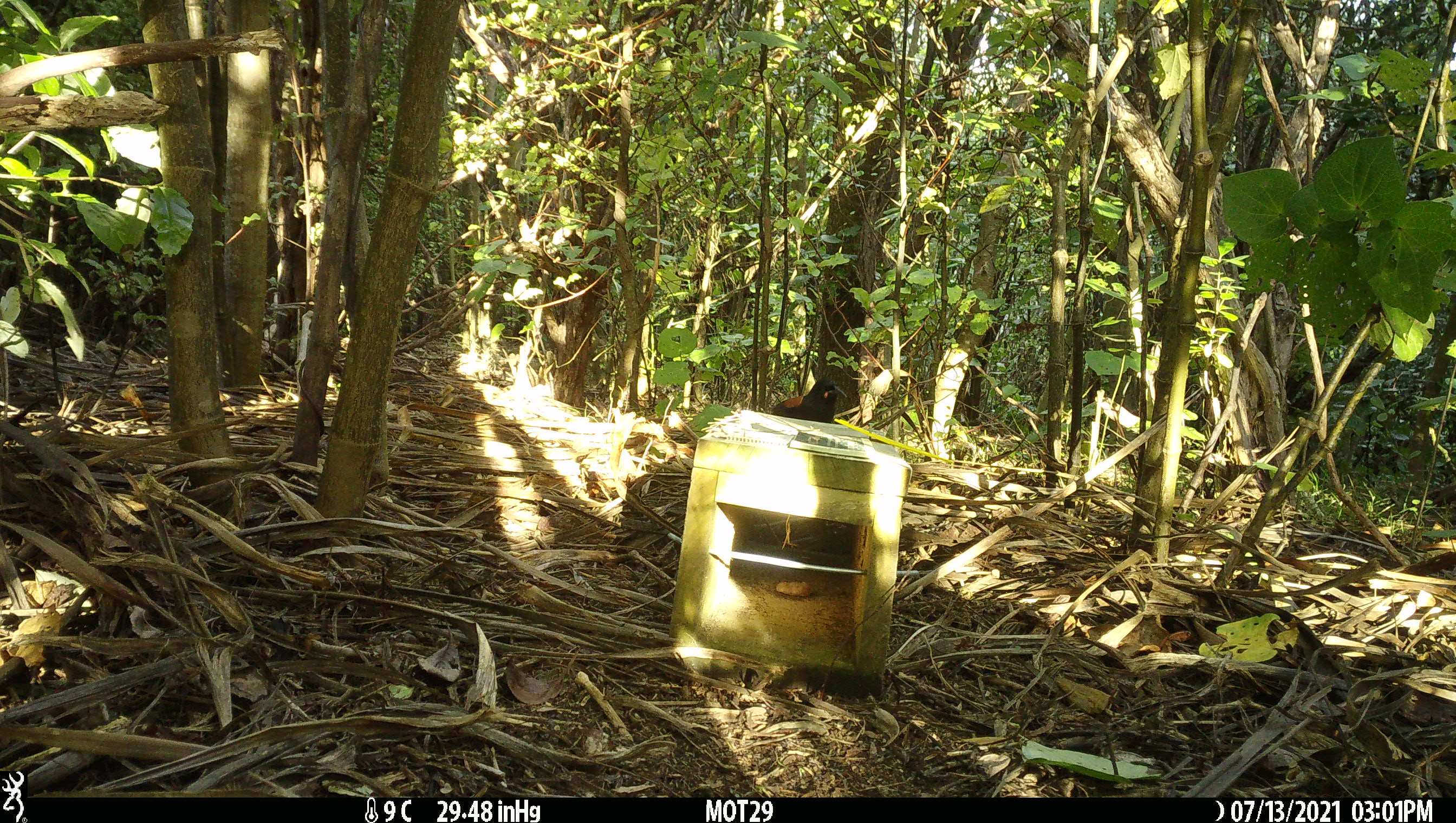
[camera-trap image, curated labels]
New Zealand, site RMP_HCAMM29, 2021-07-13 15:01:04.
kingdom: Animalia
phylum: Chordata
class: Aves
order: Passeriformes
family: Callaeidae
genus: Philesturnus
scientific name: Philesturnus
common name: saddlebacks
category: tieke